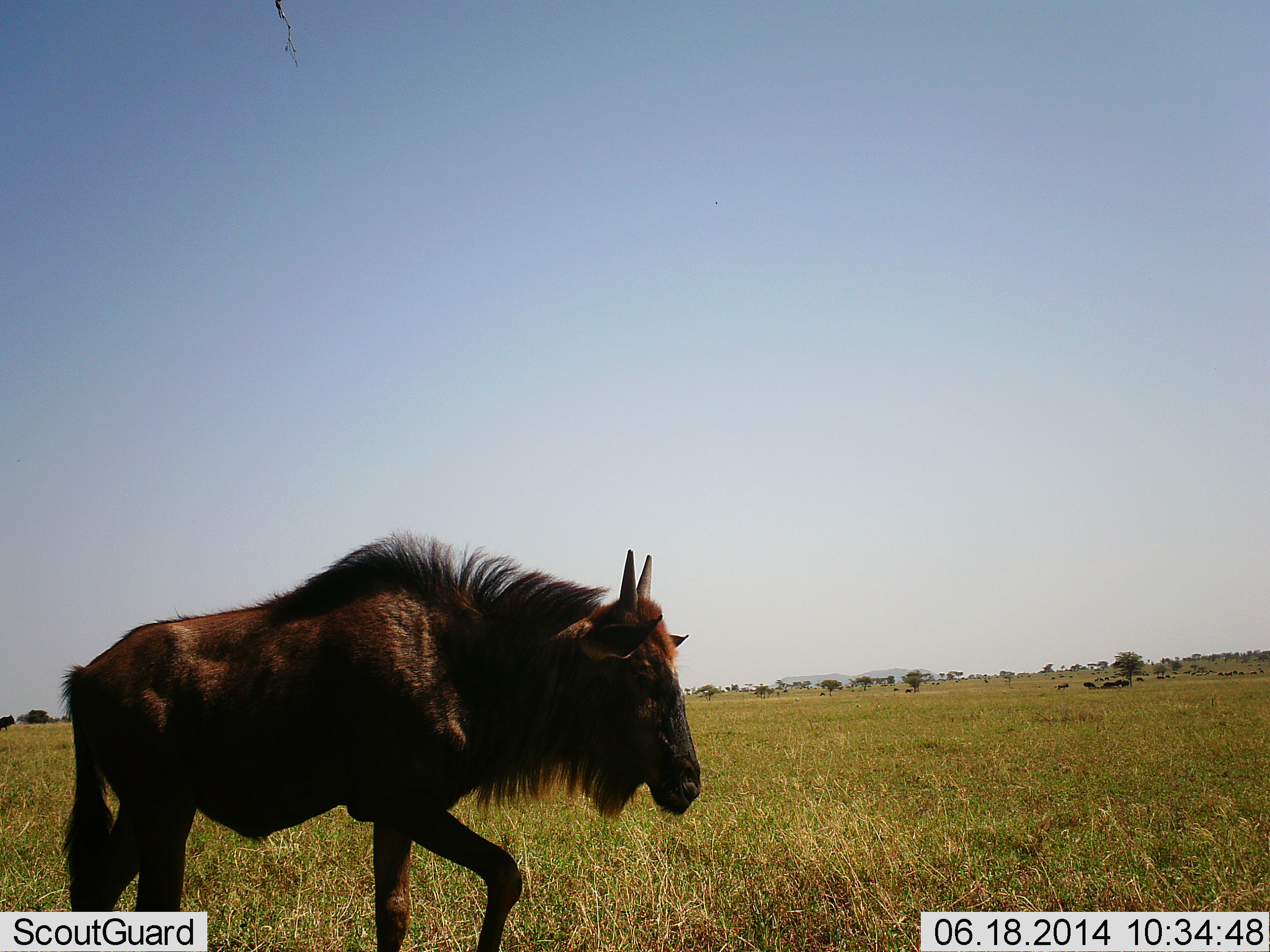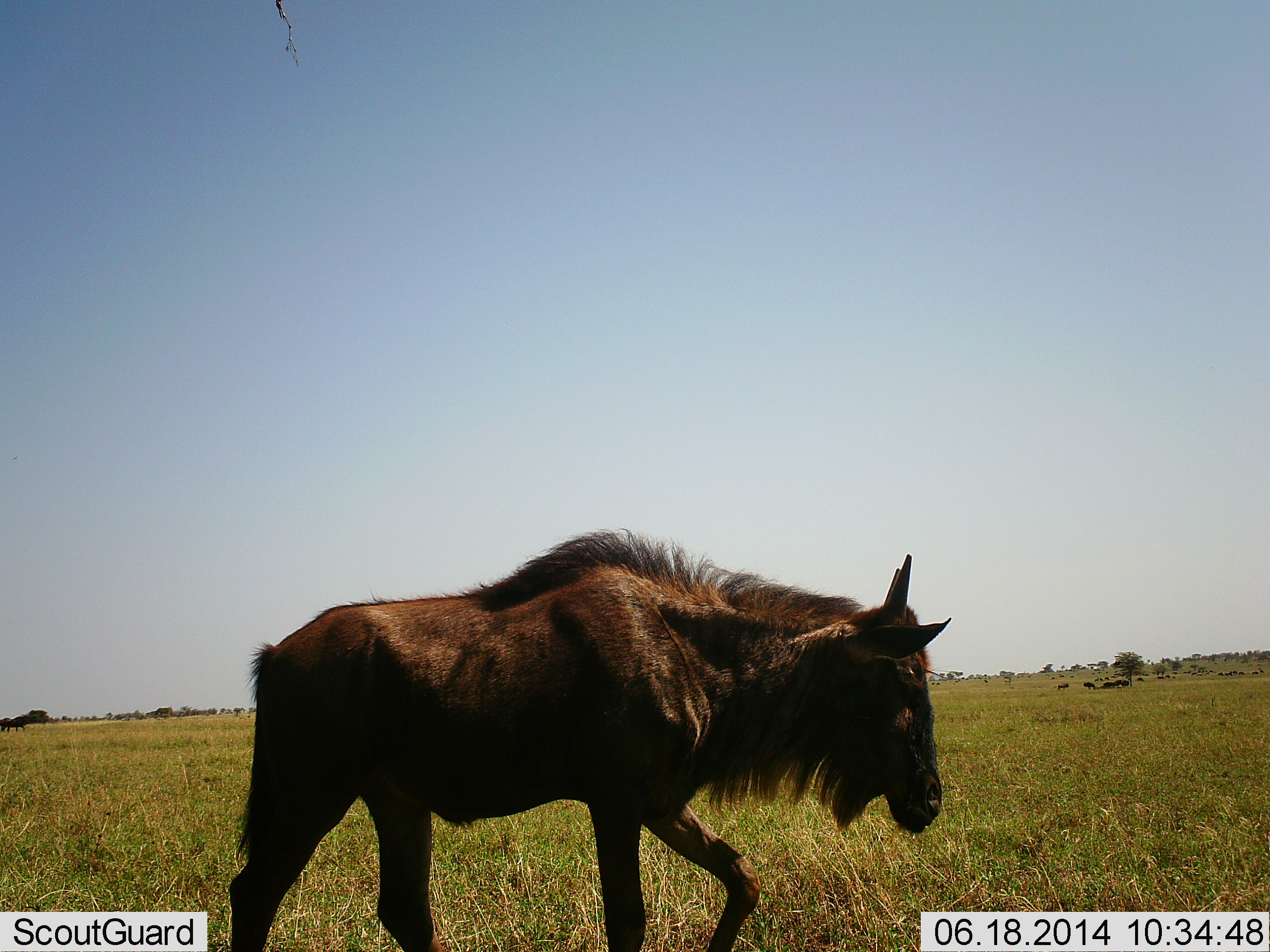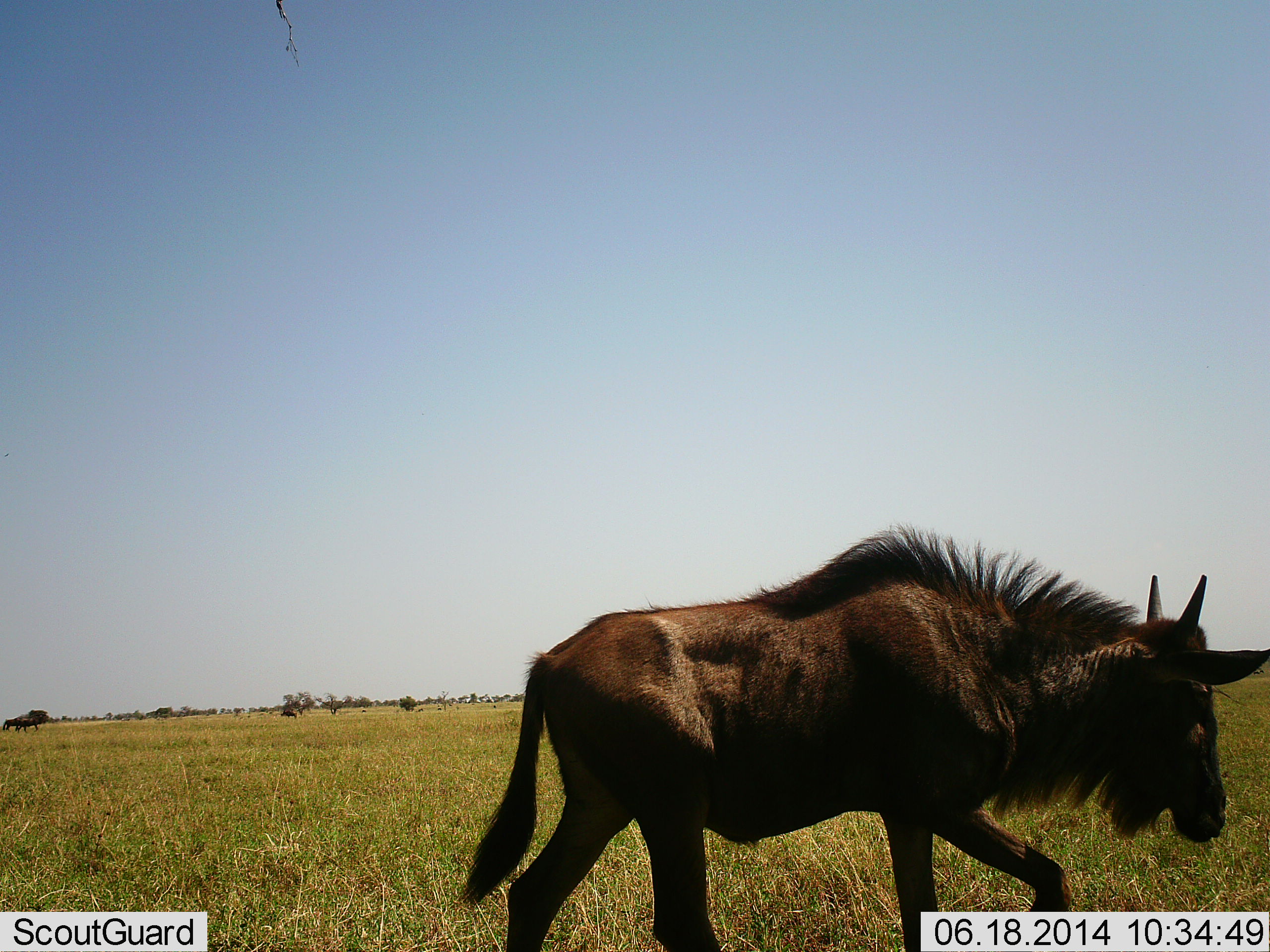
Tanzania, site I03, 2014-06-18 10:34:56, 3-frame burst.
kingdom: Animalia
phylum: Chordata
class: Mammalia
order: Artiodactyla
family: Bovidae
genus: Connochaetes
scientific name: Connochaetes taurinus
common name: blue wildebeest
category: wildebeest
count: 2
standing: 30%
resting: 30%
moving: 100%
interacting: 0%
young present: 10%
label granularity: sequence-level